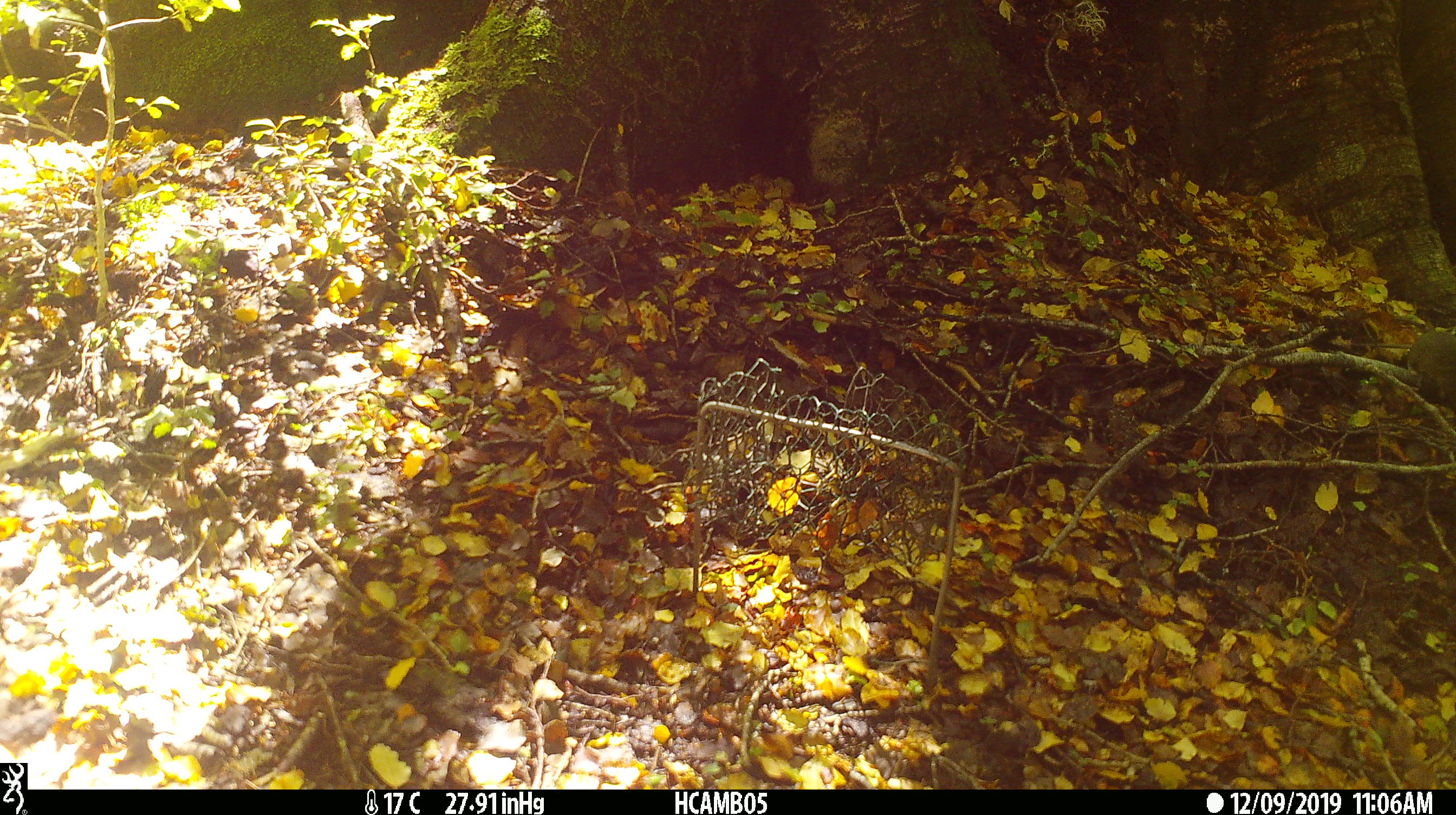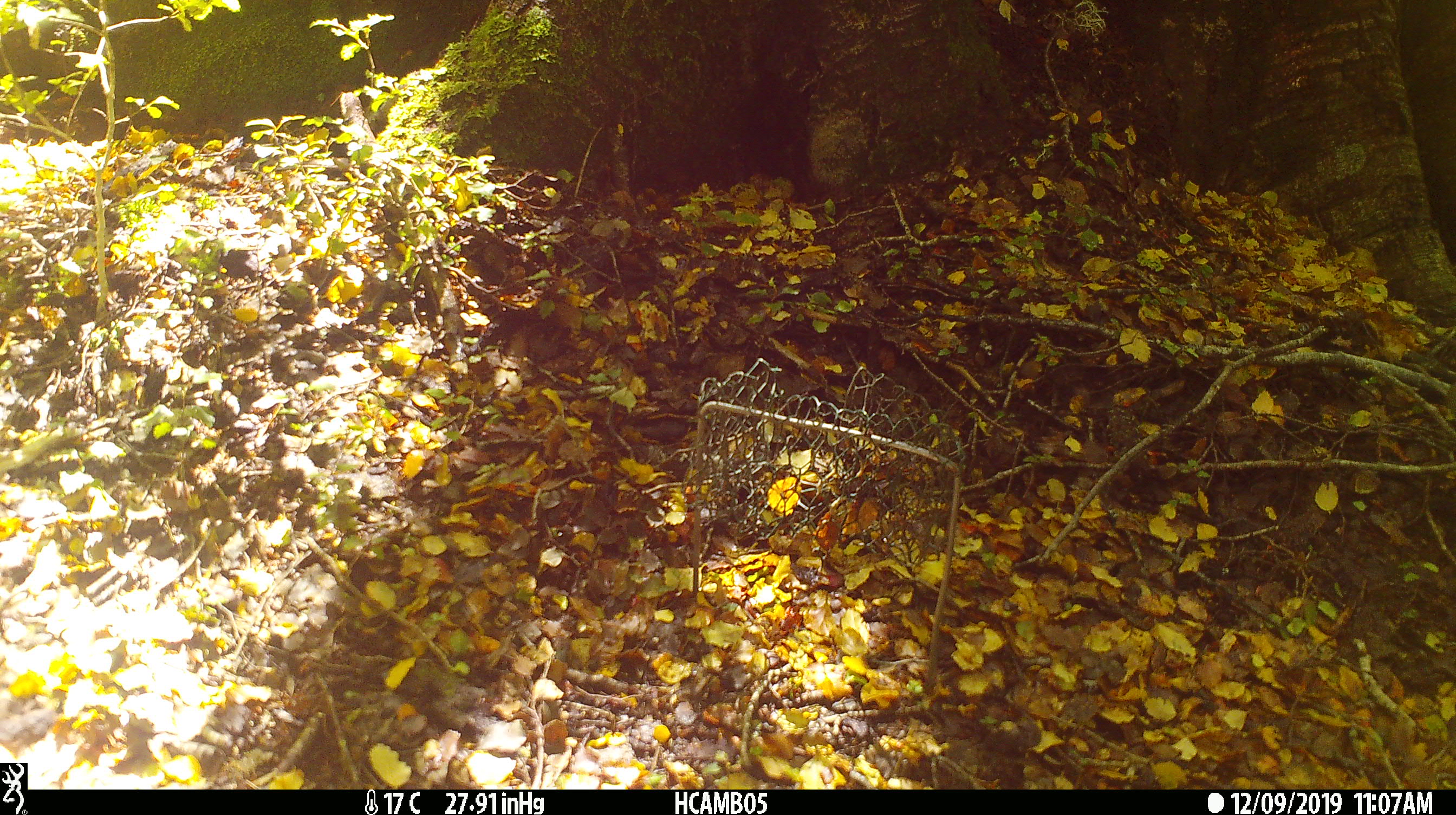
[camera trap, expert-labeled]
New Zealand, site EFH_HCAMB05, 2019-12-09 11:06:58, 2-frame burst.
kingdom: Animalia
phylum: Chordata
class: Mammalia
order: Rodentia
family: Muridae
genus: Mus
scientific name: Mus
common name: mouse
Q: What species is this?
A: Mouse (Mus).